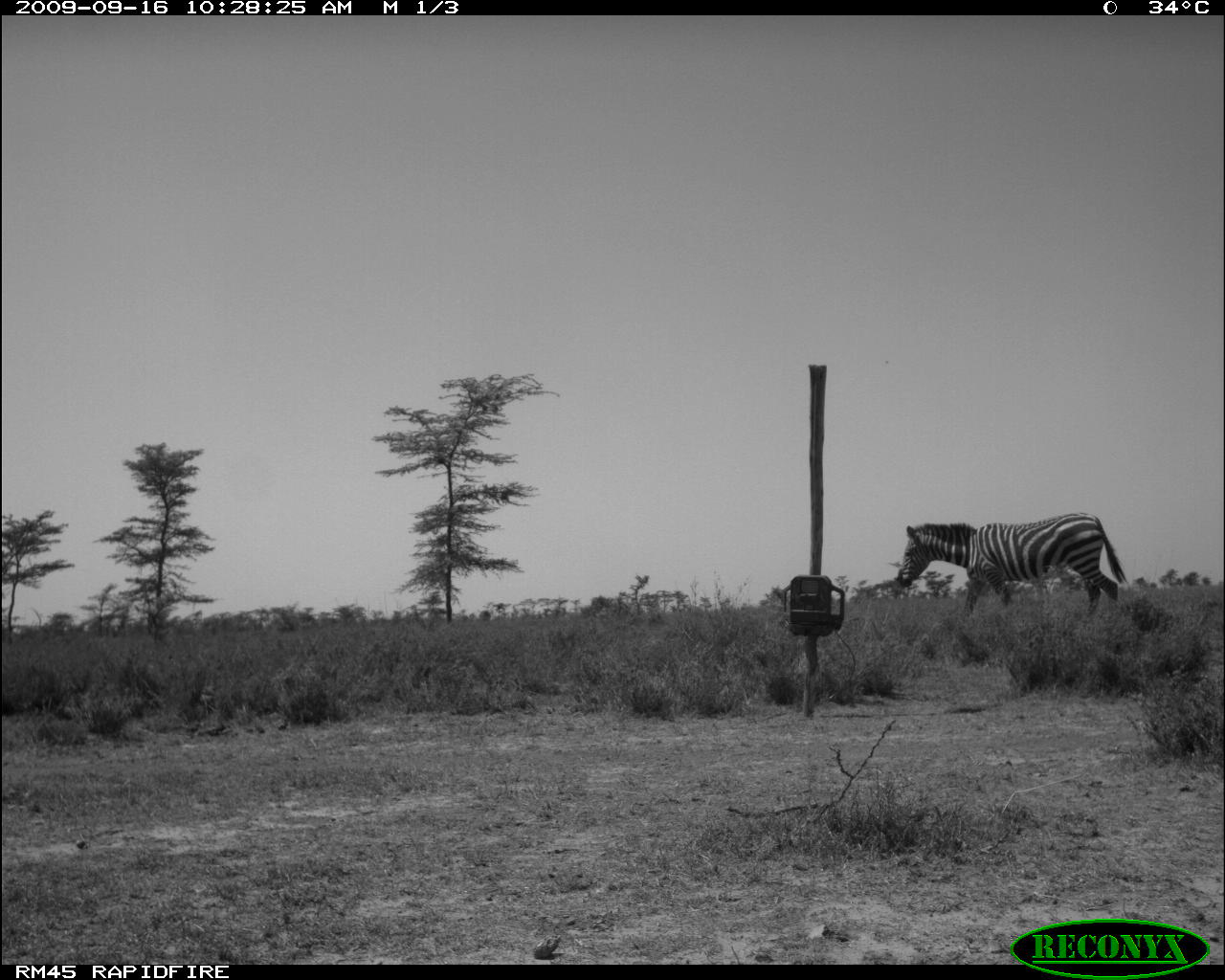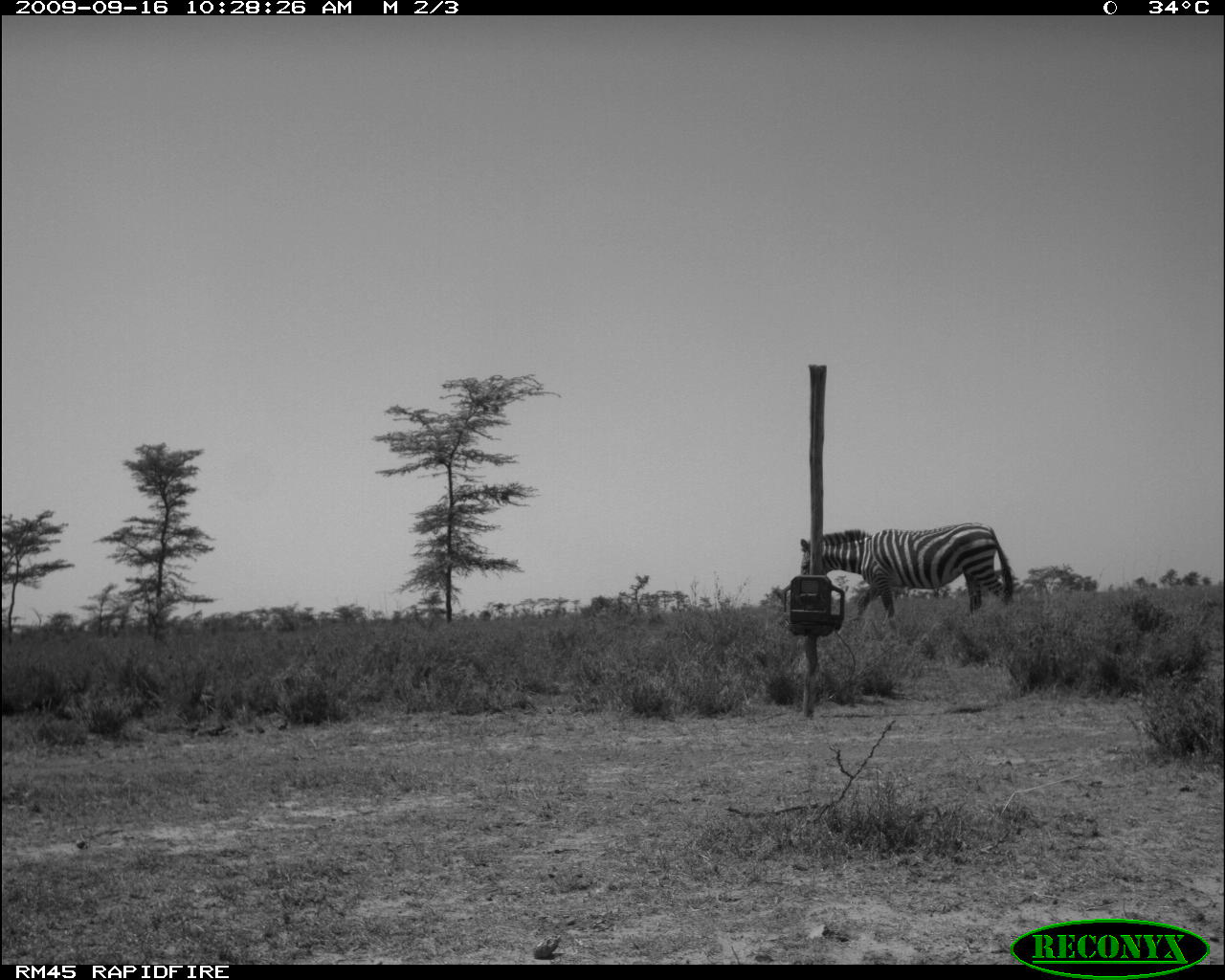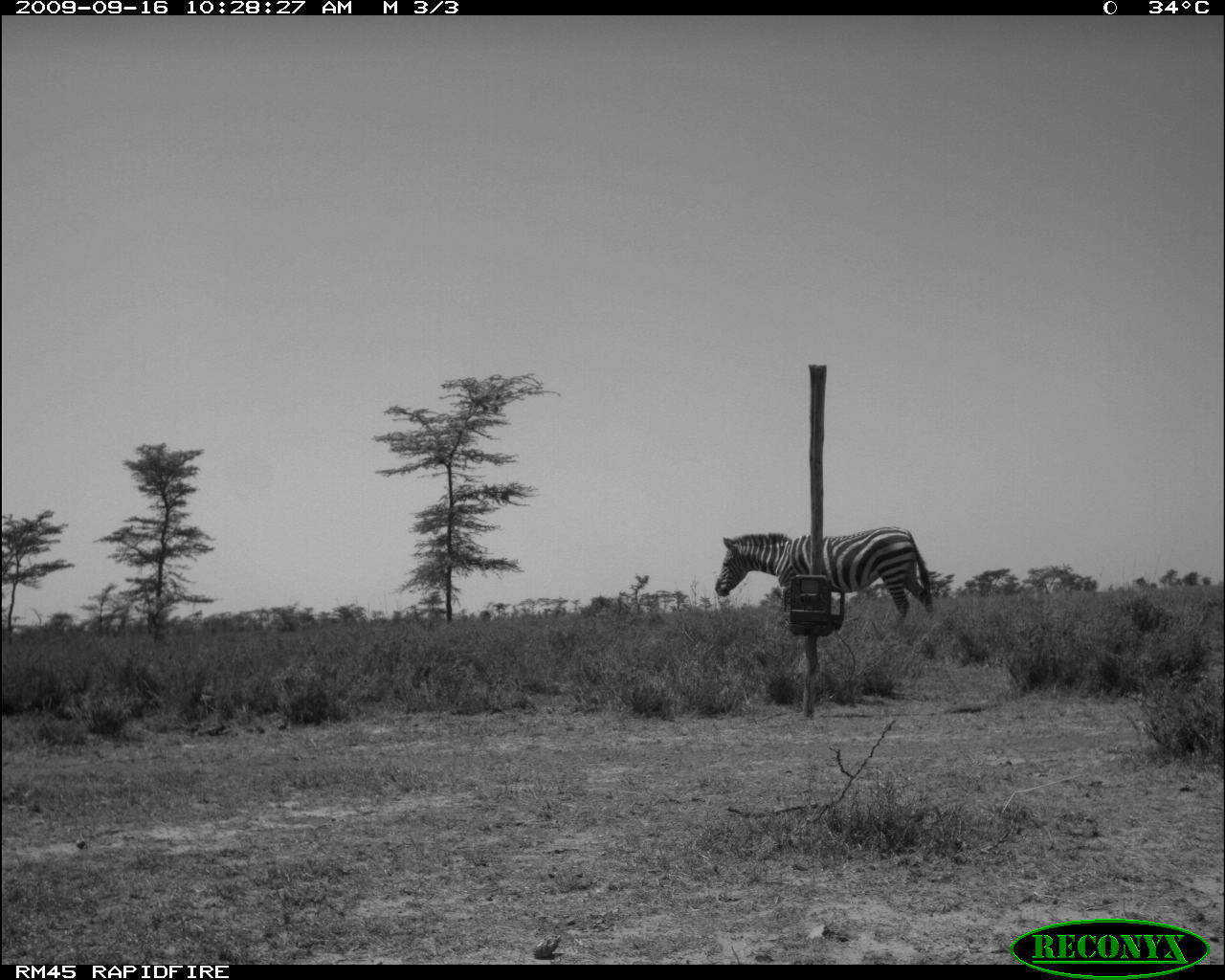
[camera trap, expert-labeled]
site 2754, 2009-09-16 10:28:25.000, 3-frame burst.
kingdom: Animalia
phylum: Chordata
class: Mammalia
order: Perissodactyla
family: Equidae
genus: Equus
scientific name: Equus quagga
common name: plains zebra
Equus quagga (plains zebra), count 1.